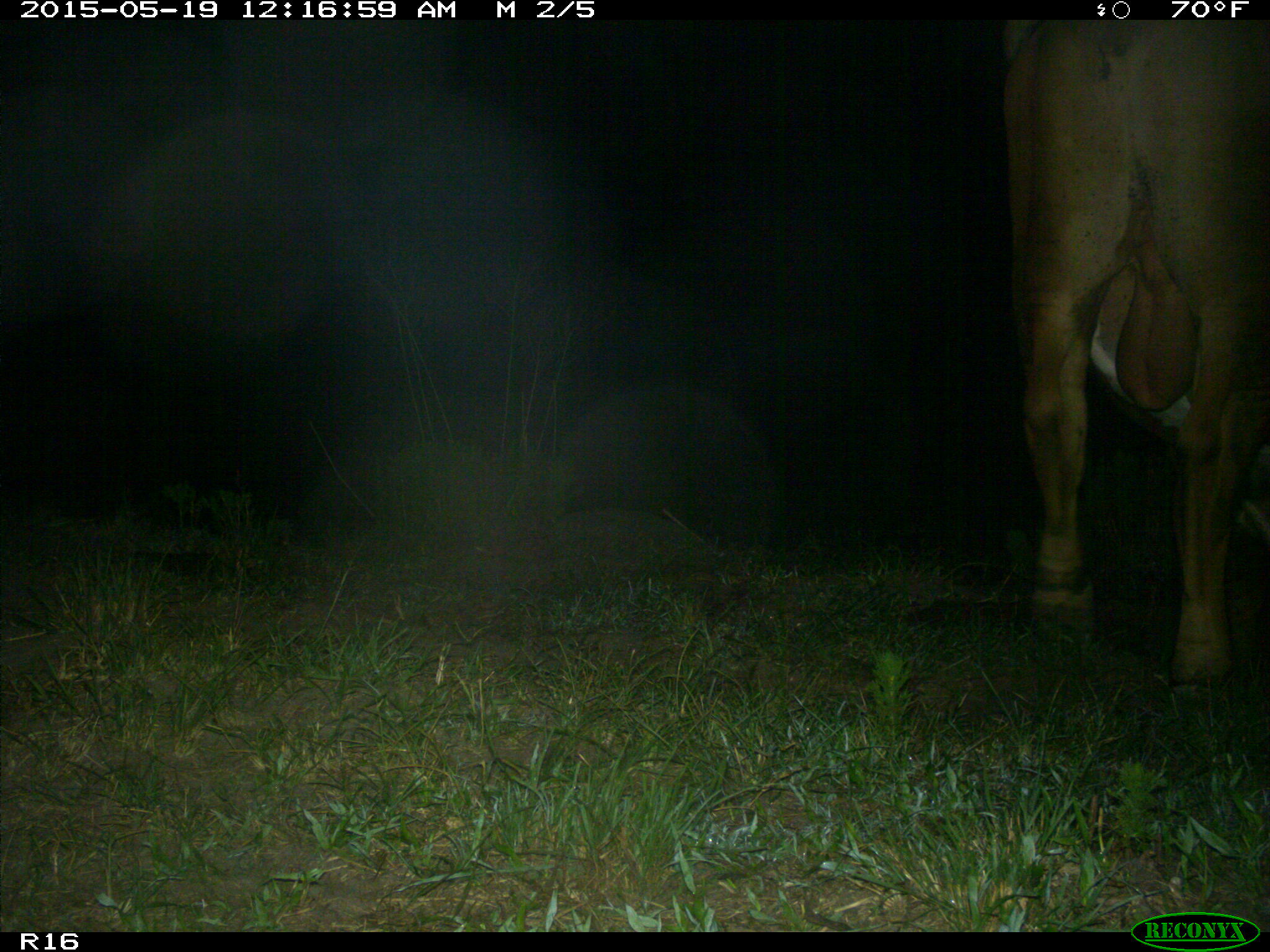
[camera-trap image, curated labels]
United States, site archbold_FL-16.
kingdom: Animalia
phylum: Chordata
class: Mammalia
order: Artiodactyla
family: Bovidae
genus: Bos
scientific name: Bos taurus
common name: domestic cow